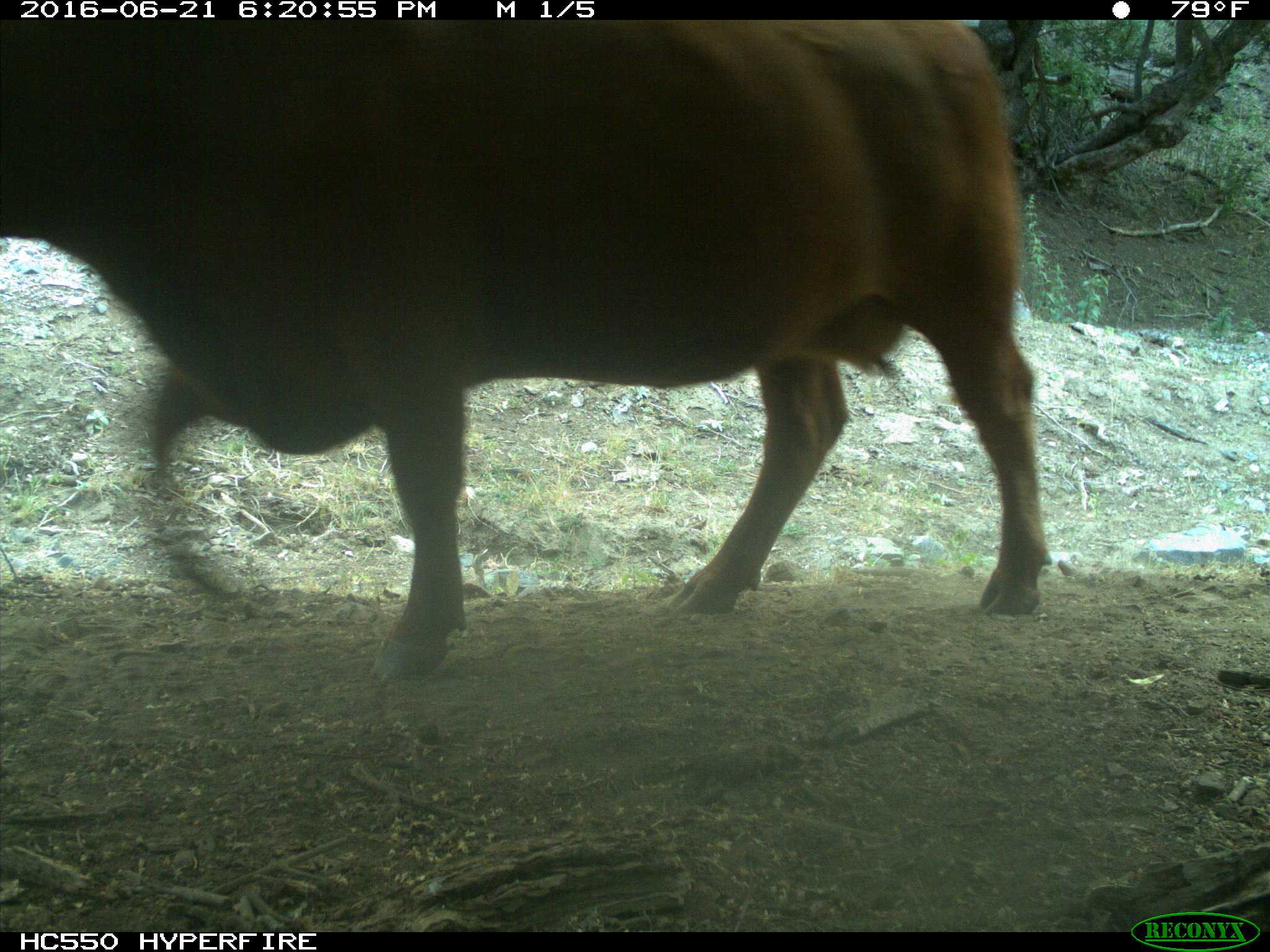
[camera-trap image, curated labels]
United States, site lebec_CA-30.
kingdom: Animalia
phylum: Chordata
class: Mammalia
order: Artiodactyla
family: Bovidae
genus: Bos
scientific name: Bos taurus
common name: domestic cow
Bos taurus (domestic cow).